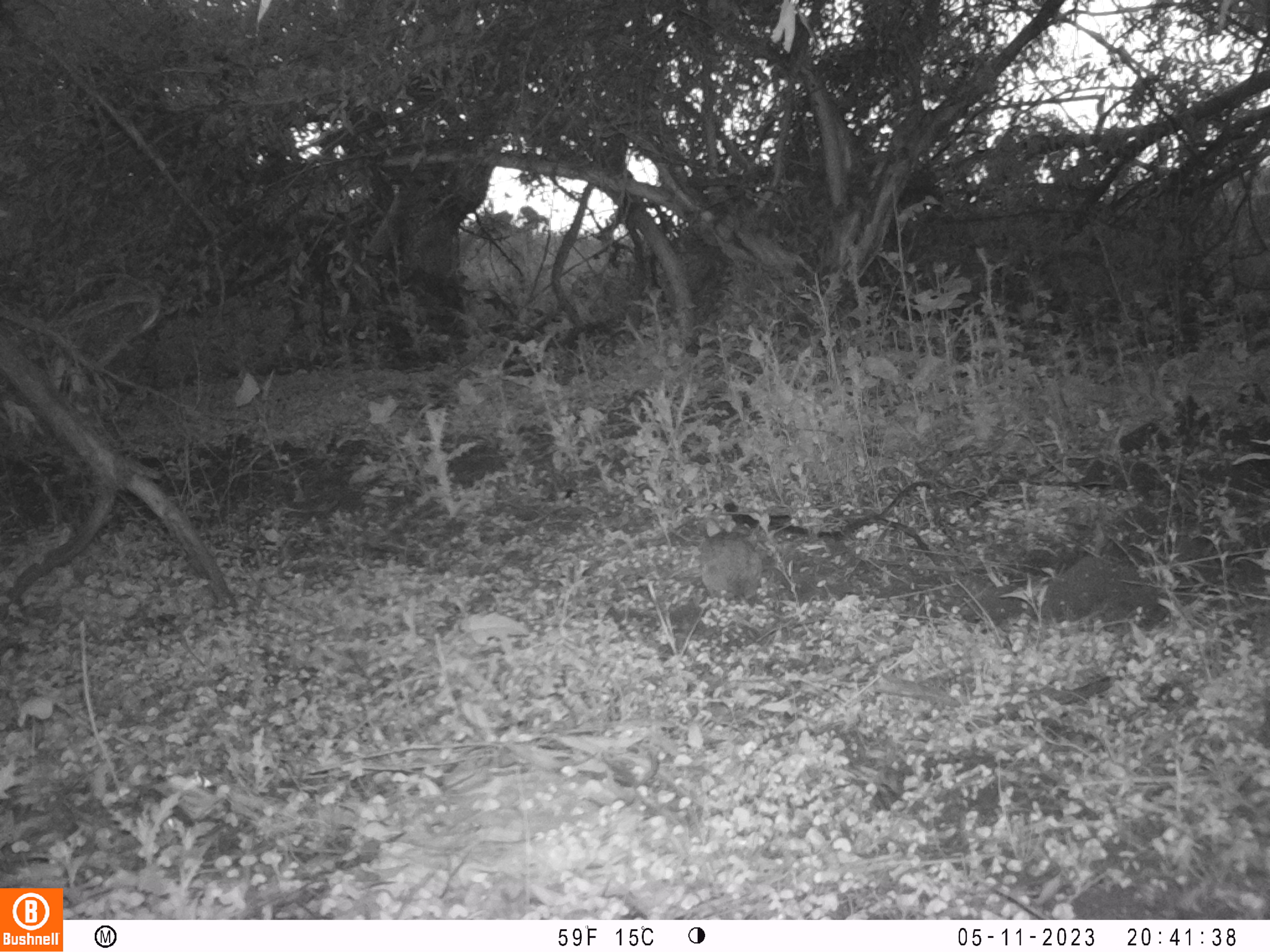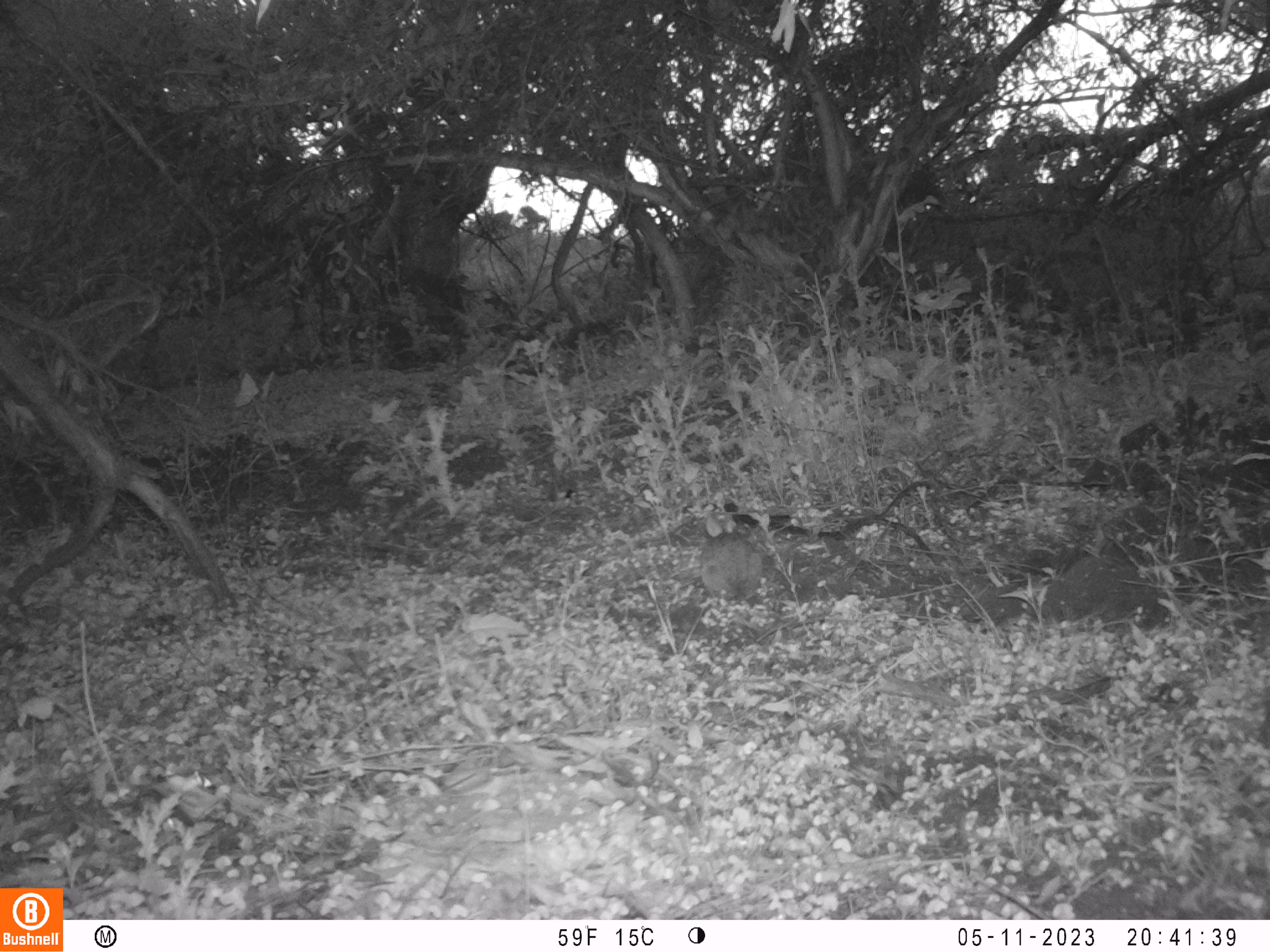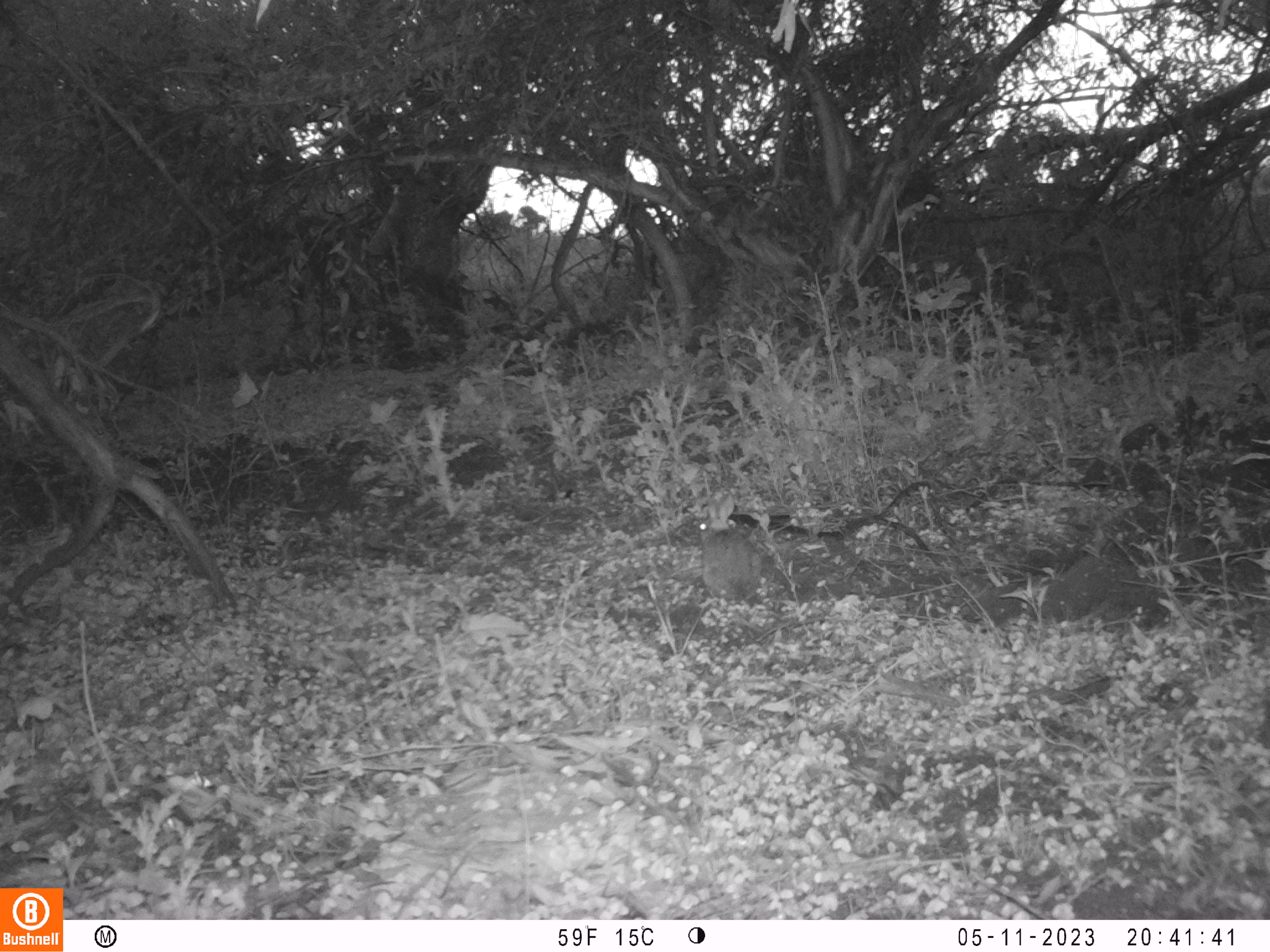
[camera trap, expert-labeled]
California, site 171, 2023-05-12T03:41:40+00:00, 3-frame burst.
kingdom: Animalia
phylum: Chordata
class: Mammalia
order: Lagomorpha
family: Leporidae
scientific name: Leporidae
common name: rabbit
Rabbit (Leporidae).